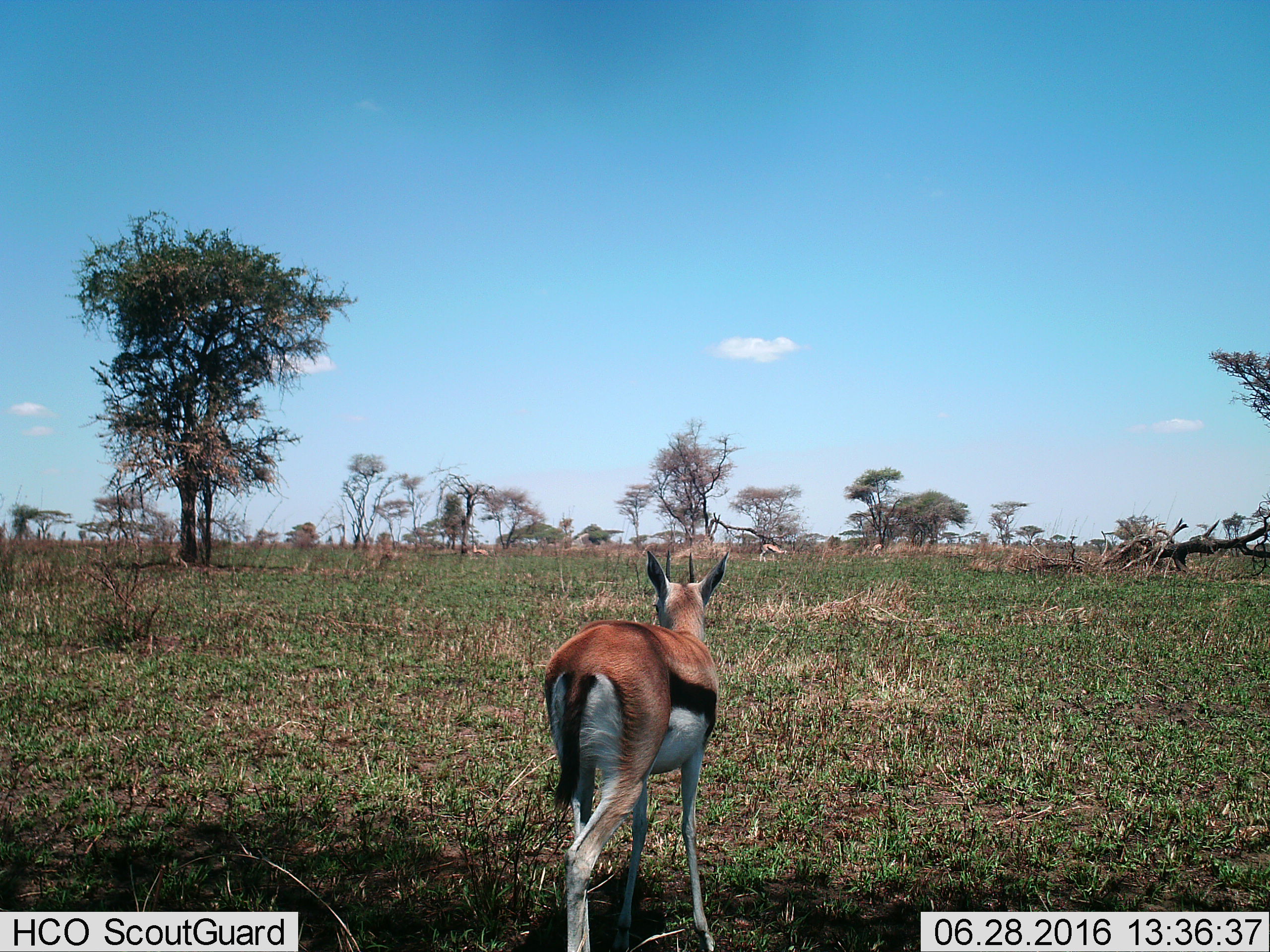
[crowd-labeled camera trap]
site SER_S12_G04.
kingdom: Animalia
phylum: Chordata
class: Mammalia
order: Artiodactyla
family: Bovidae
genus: Eudorcas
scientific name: Eudorcas thomsonii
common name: thomson's gazelle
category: gazellethomsons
Gazellethomsons (thomson's gazelle) (Eudorcas thomsonii), count 3. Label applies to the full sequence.